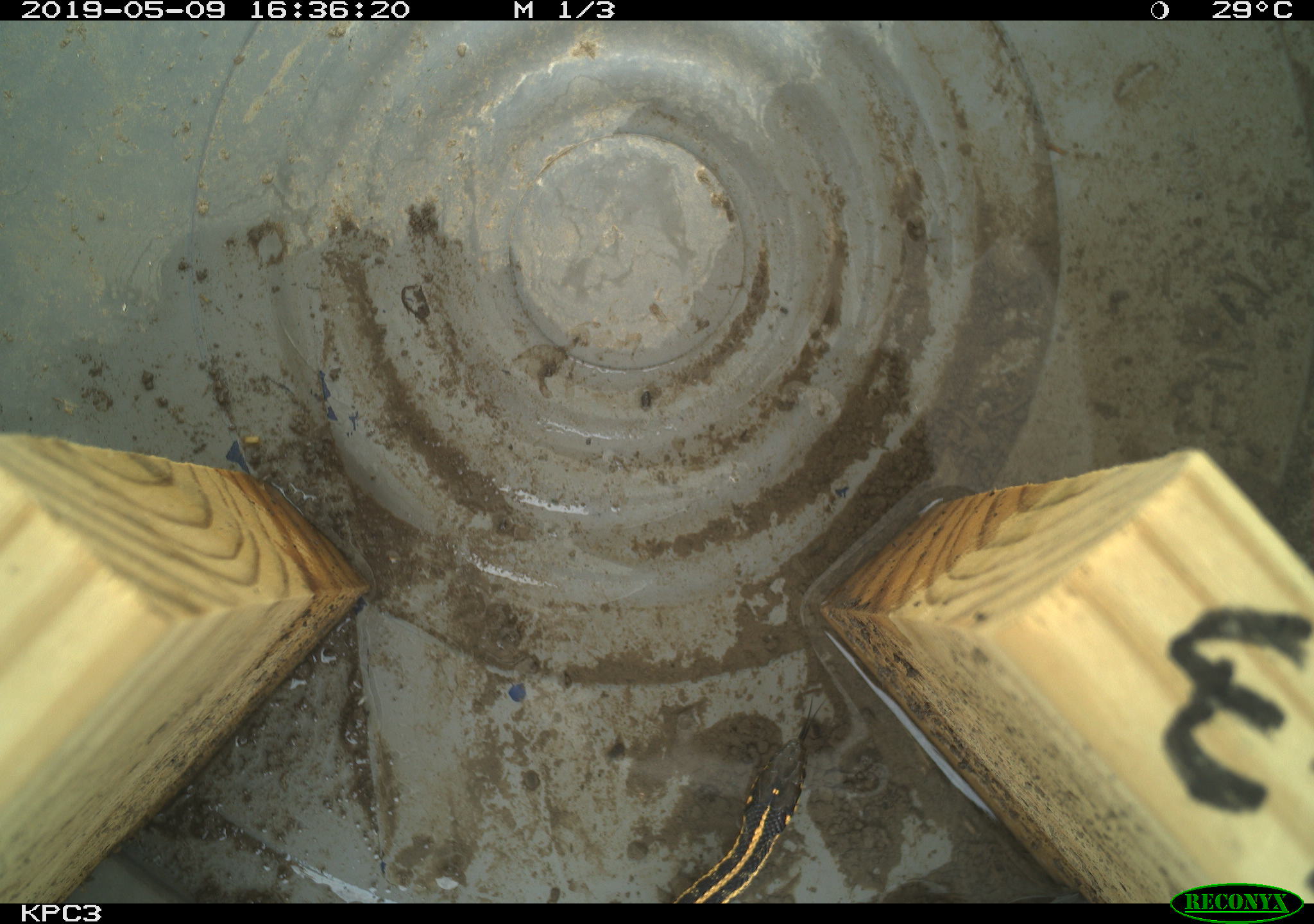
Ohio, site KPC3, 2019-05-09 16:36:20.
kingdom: Animalia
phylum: Chordata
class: Reptilia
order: Squamata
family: Colubridae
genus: Thamnophis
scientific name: Thamnophis radix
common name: plains gartersnake